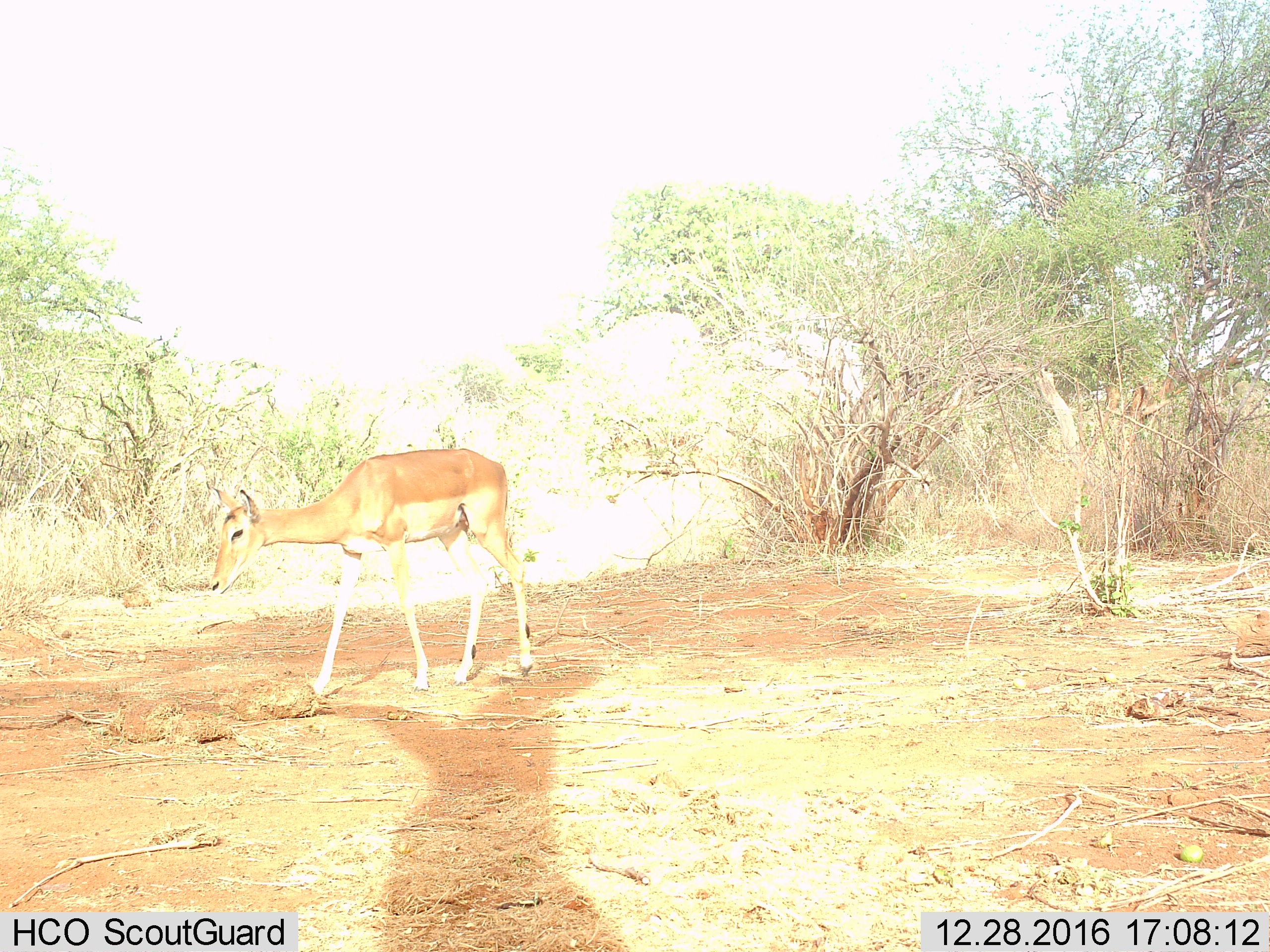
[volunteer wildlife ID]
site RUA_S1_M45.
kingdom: Animalia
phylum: Chordata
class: Mammalia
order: Artiodactyla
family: Bovidae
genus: Aepyceros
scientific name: Aepyceros melampus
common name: impala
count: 1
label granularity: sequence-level